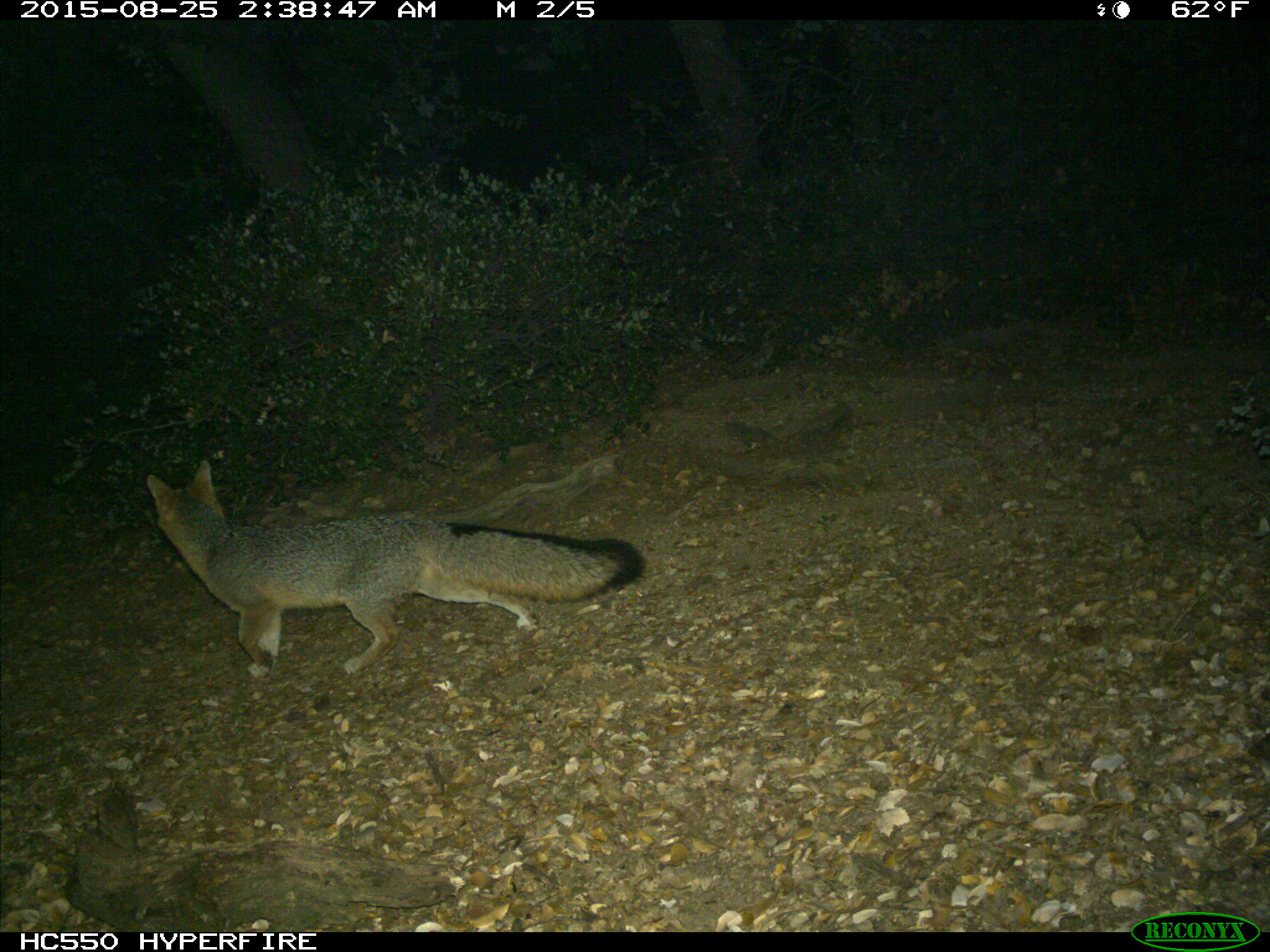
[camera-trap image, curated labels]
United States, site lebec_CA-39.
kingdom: Animalia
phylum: Chordata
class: Mammalia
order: Carnivora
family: Canidae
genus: Urocyon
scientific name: Urocyon cinereoargenteus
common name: gray fox